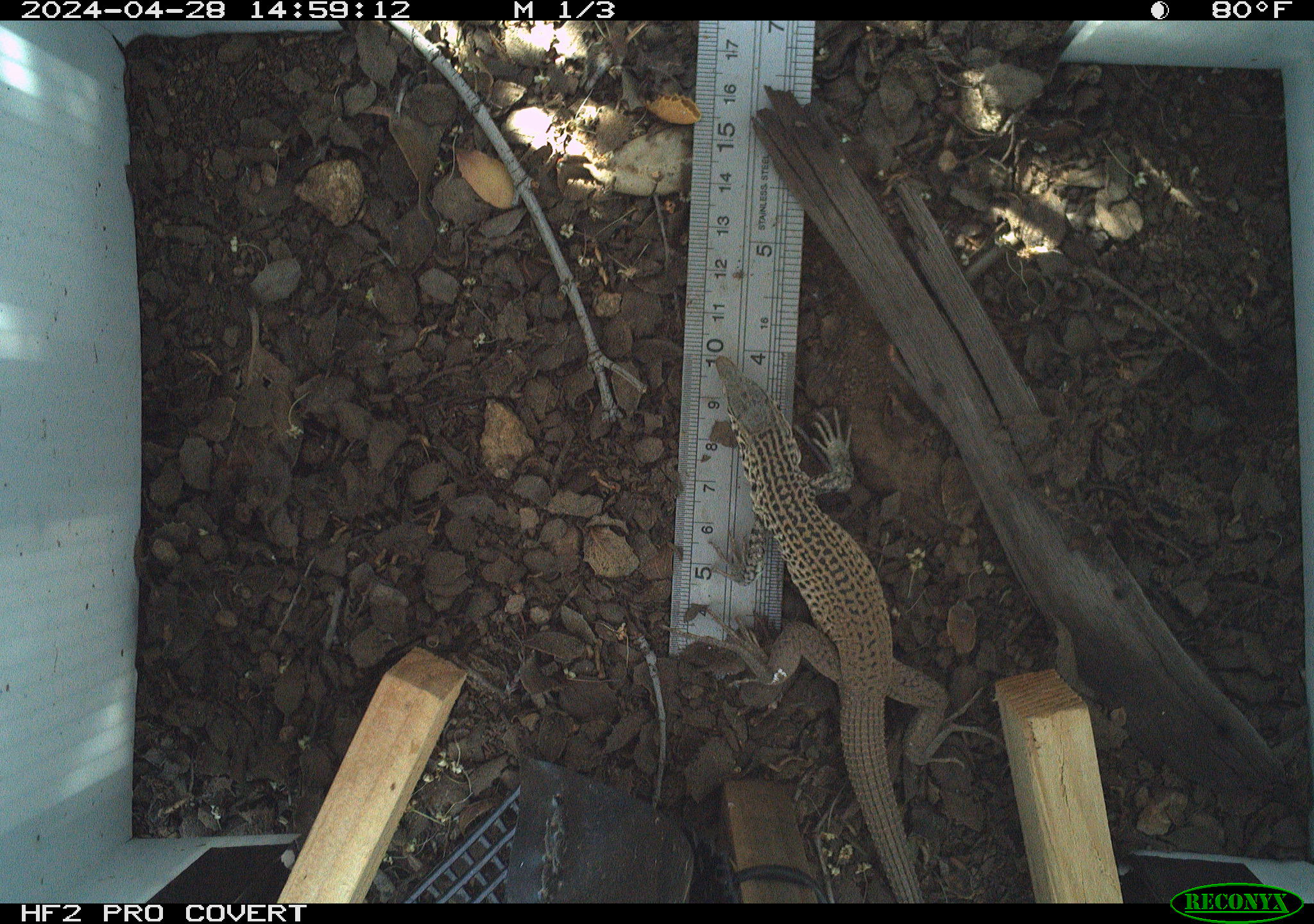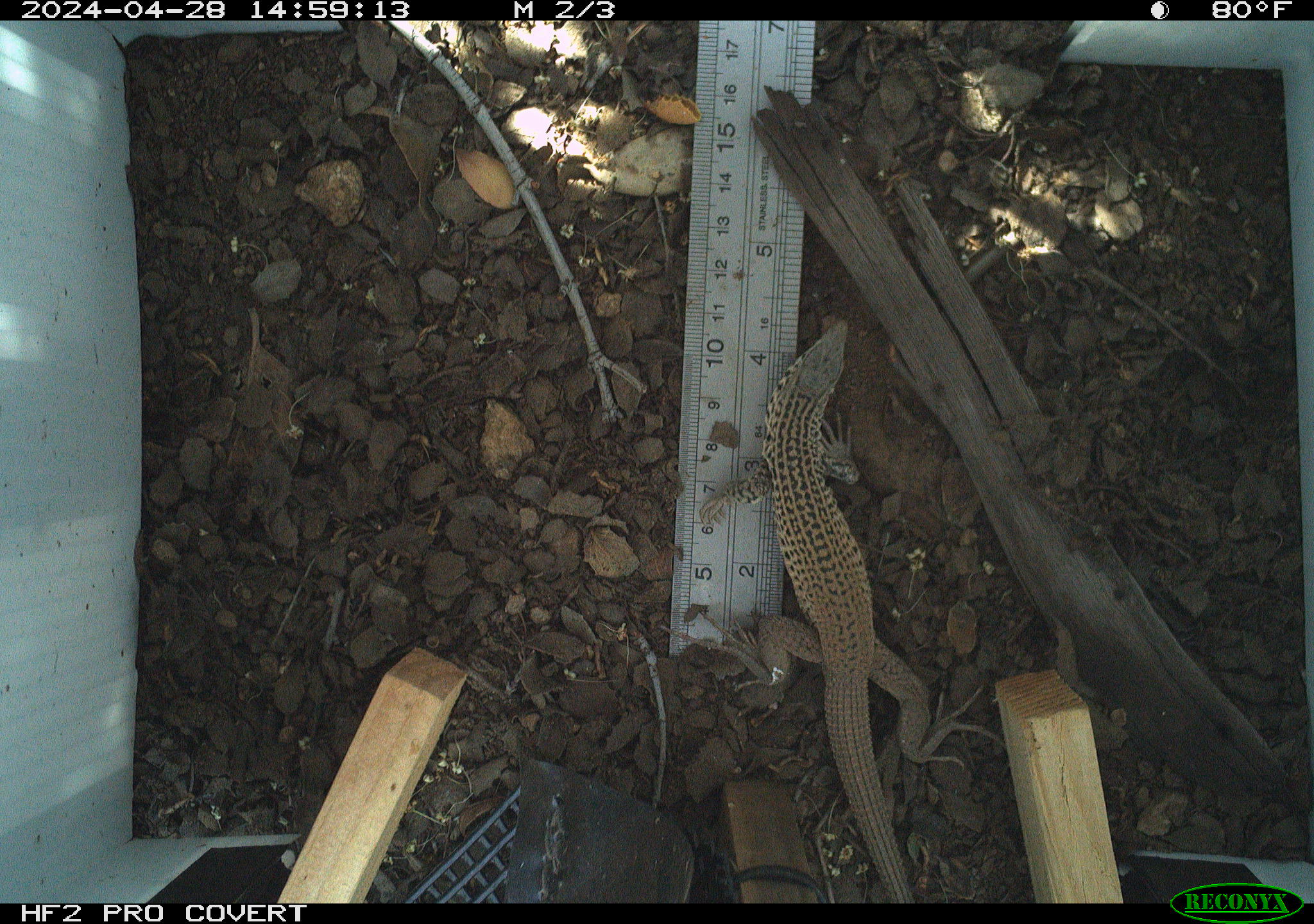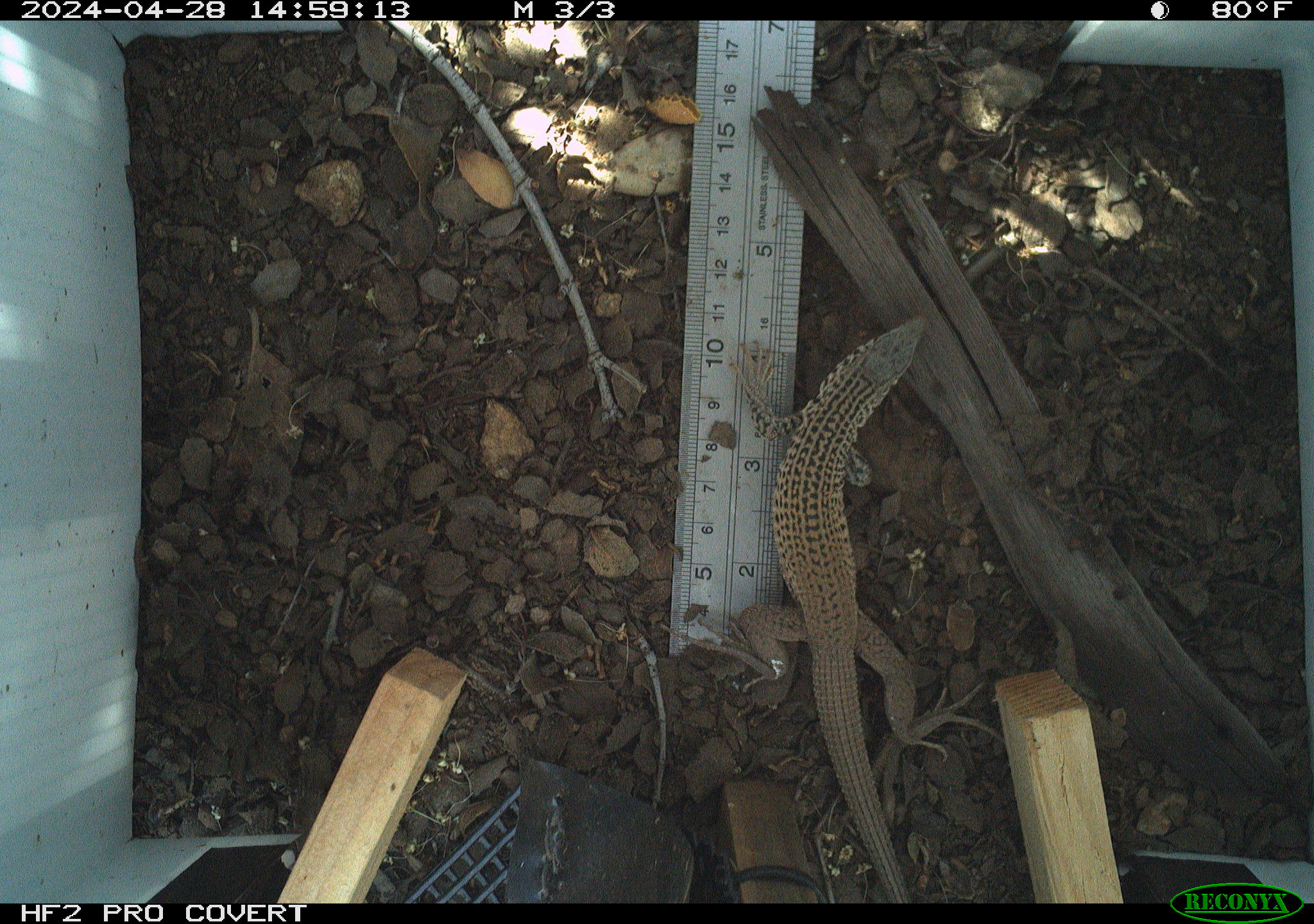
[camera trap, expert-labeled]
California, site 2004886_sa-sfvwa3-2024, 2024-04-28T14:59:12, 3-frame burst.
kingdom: Animalia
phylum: Chordata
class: Reptilia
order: Squamata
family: Teiidae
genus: Aspidoscelis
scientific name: Aspidoscelis tigris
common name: western whiptail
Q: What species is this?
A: Western whiptail (Aspidoscelis tigris).